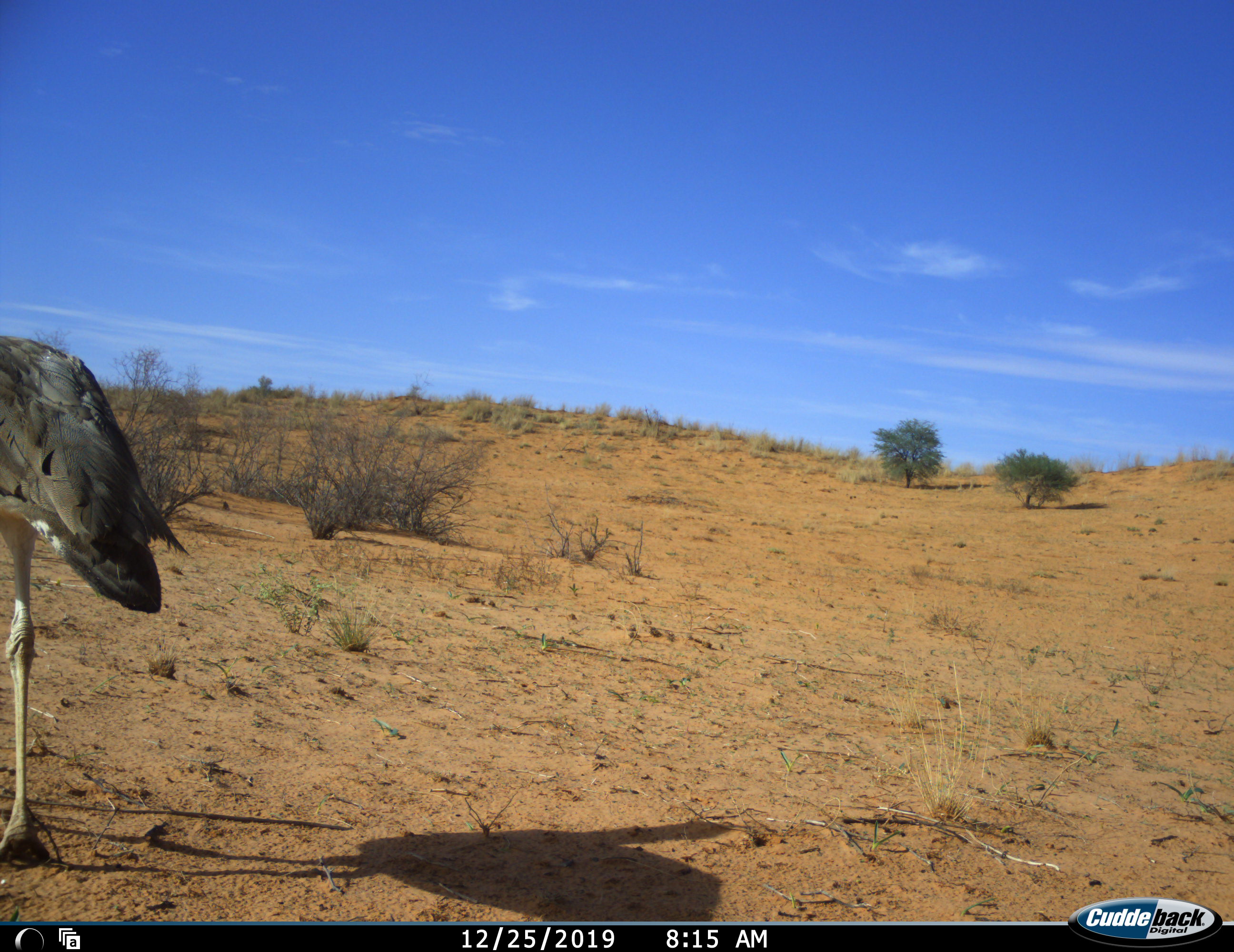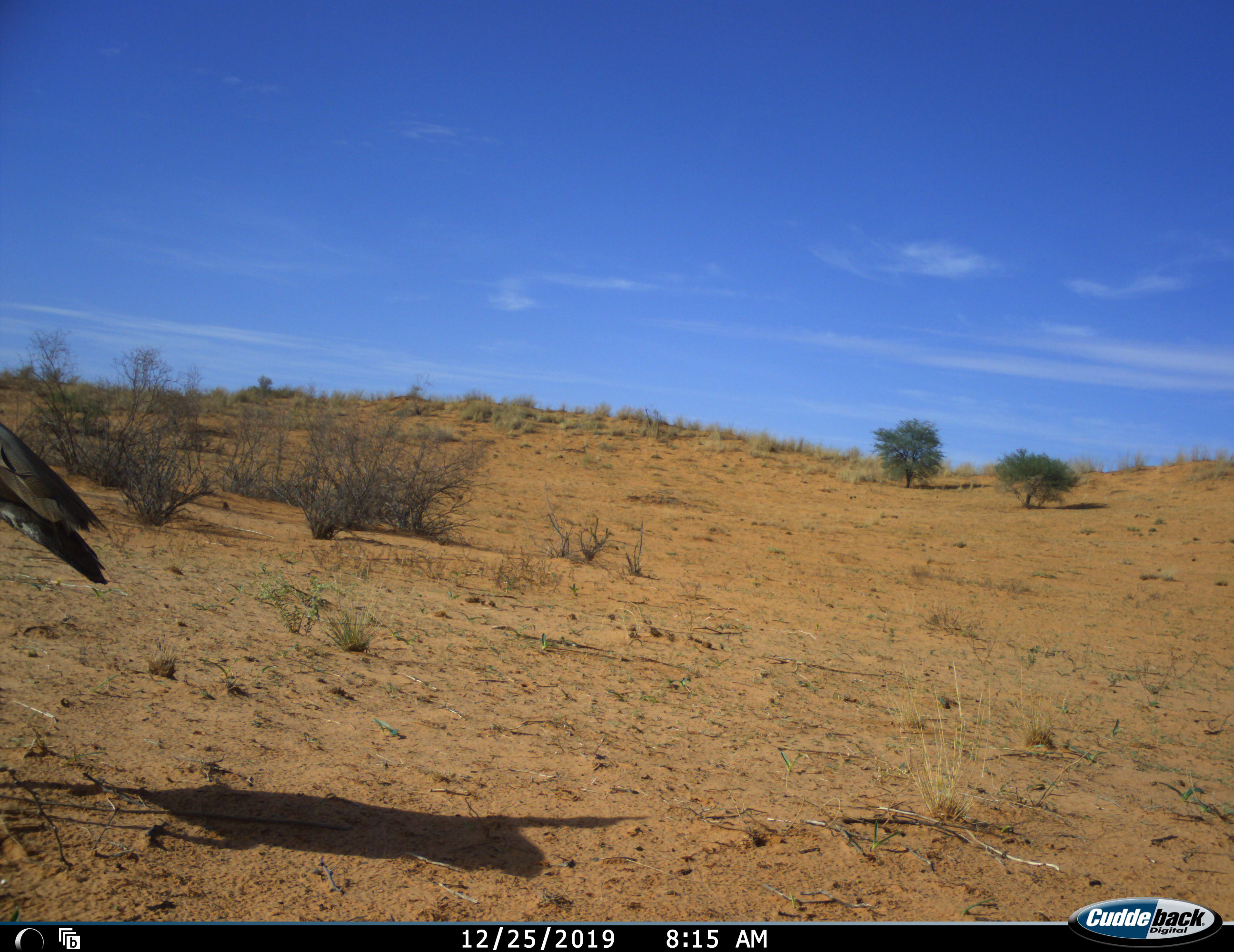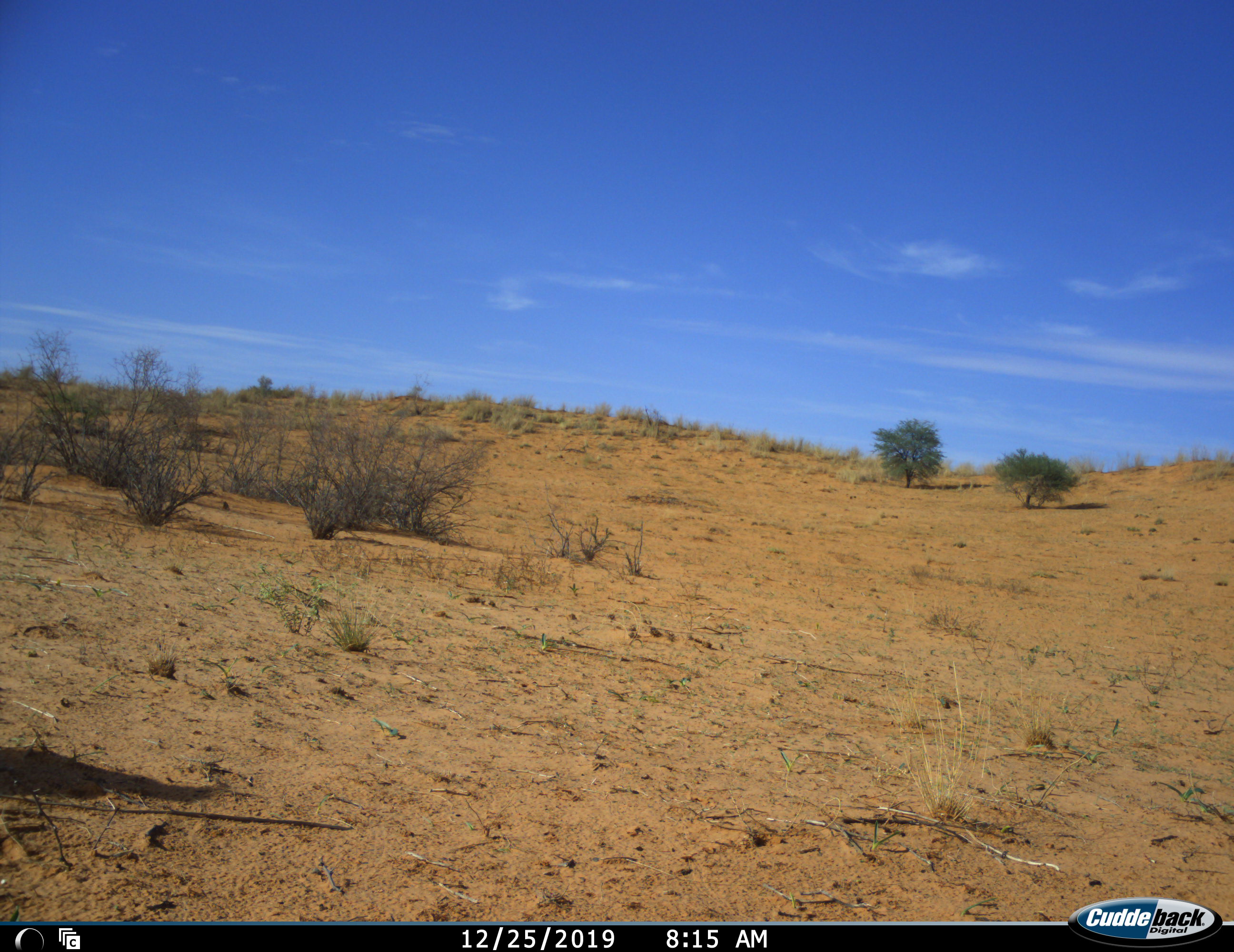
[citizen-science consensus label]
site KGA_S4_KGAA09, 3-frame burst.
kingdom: Animalia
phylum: Chordata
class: Aves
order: Otidiformes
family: Otididae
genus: Ardeotis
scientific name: Ardeotis kori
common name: kori bustard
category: bustardkori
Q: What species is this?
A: Bustardkori (kori bustard) (Ardeotis kori).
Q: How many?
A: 1.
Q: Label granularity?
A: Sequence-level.